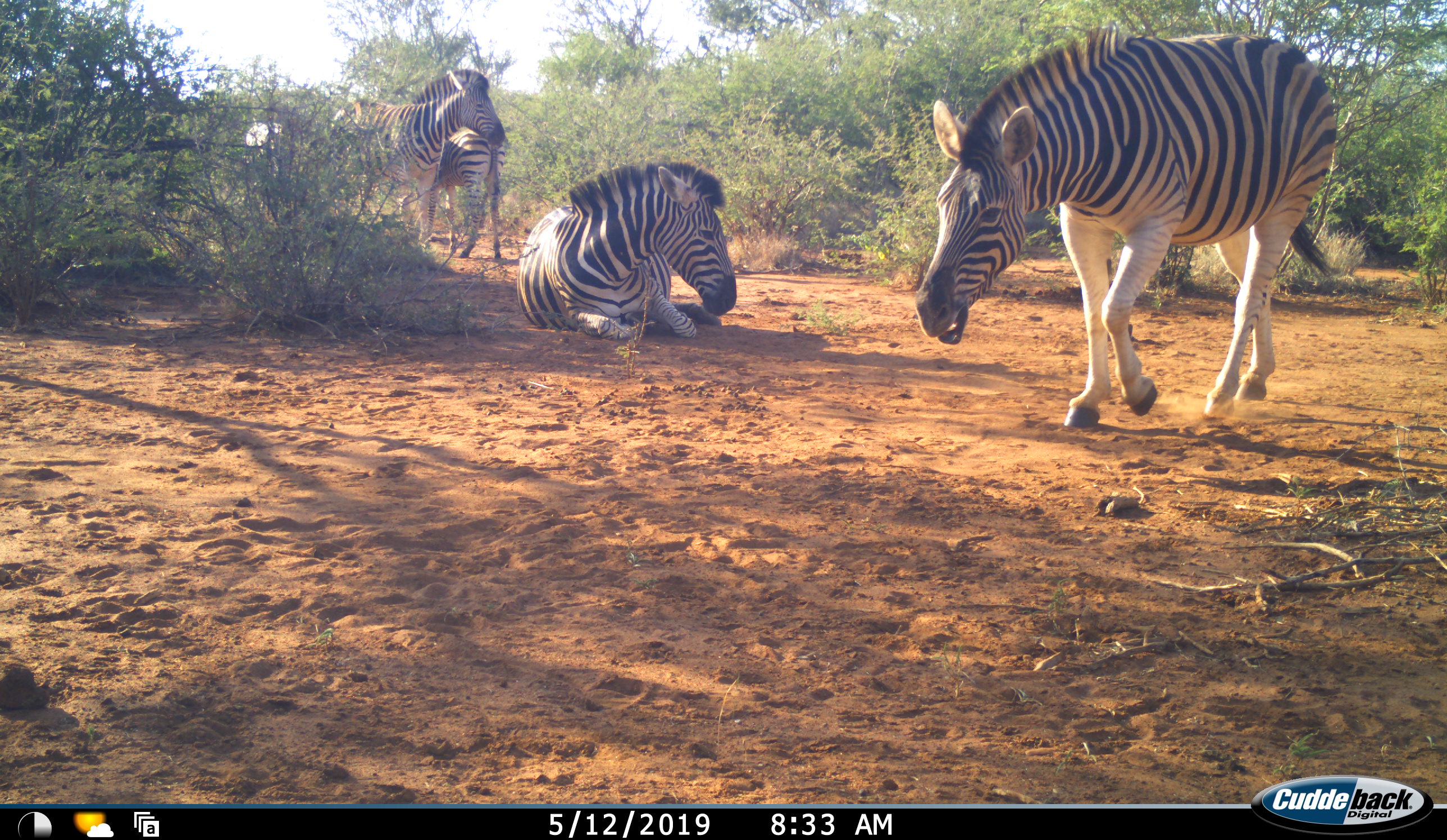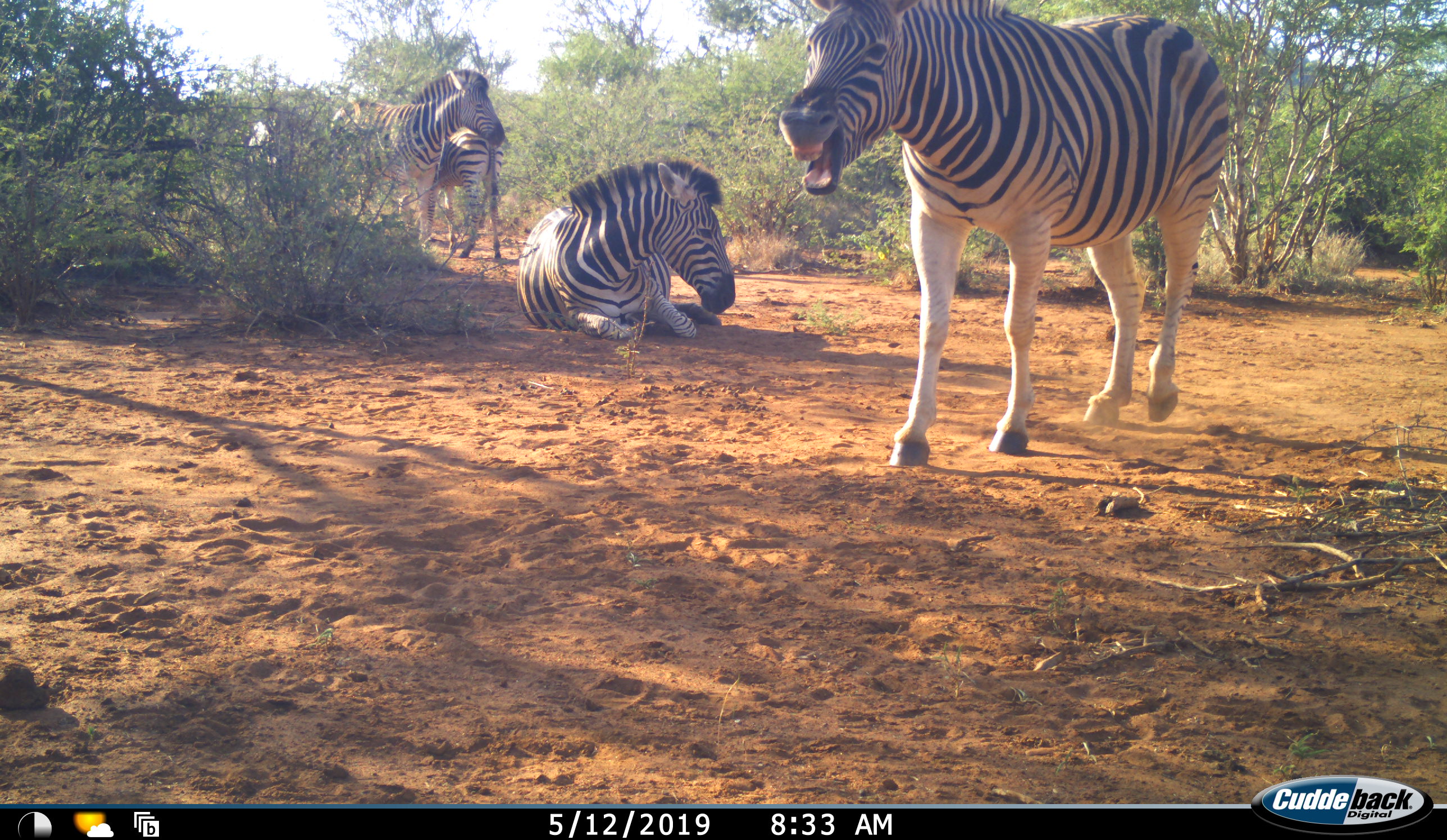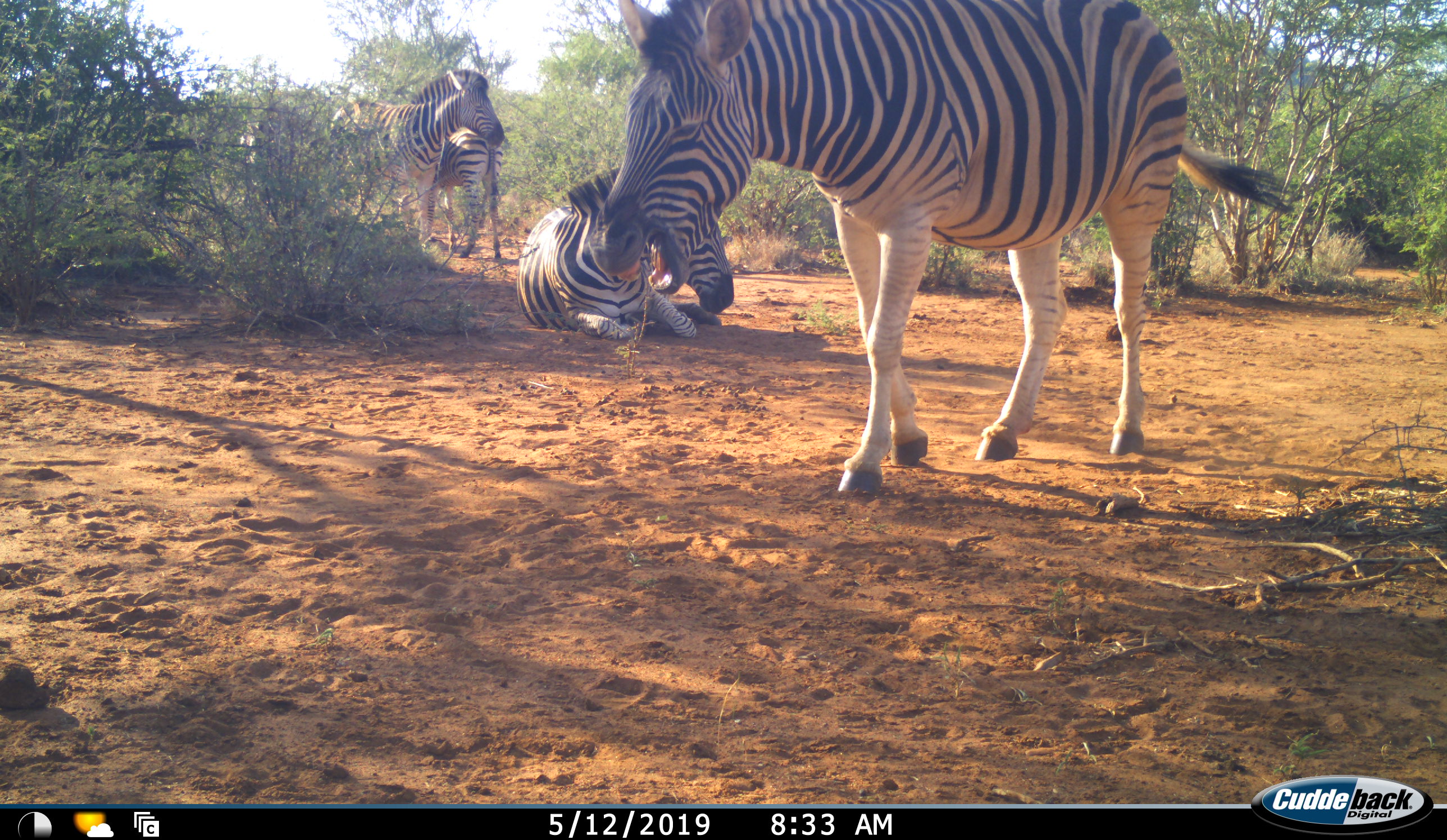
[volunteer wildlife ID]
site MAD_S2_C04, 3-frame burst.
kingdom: Animalia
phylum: Chordata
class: Mammalia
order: Perissodactyla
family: Equidae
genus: Equus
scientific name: Equus quagga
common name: plains zebra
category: zebraplains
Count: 5.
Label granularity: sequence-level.